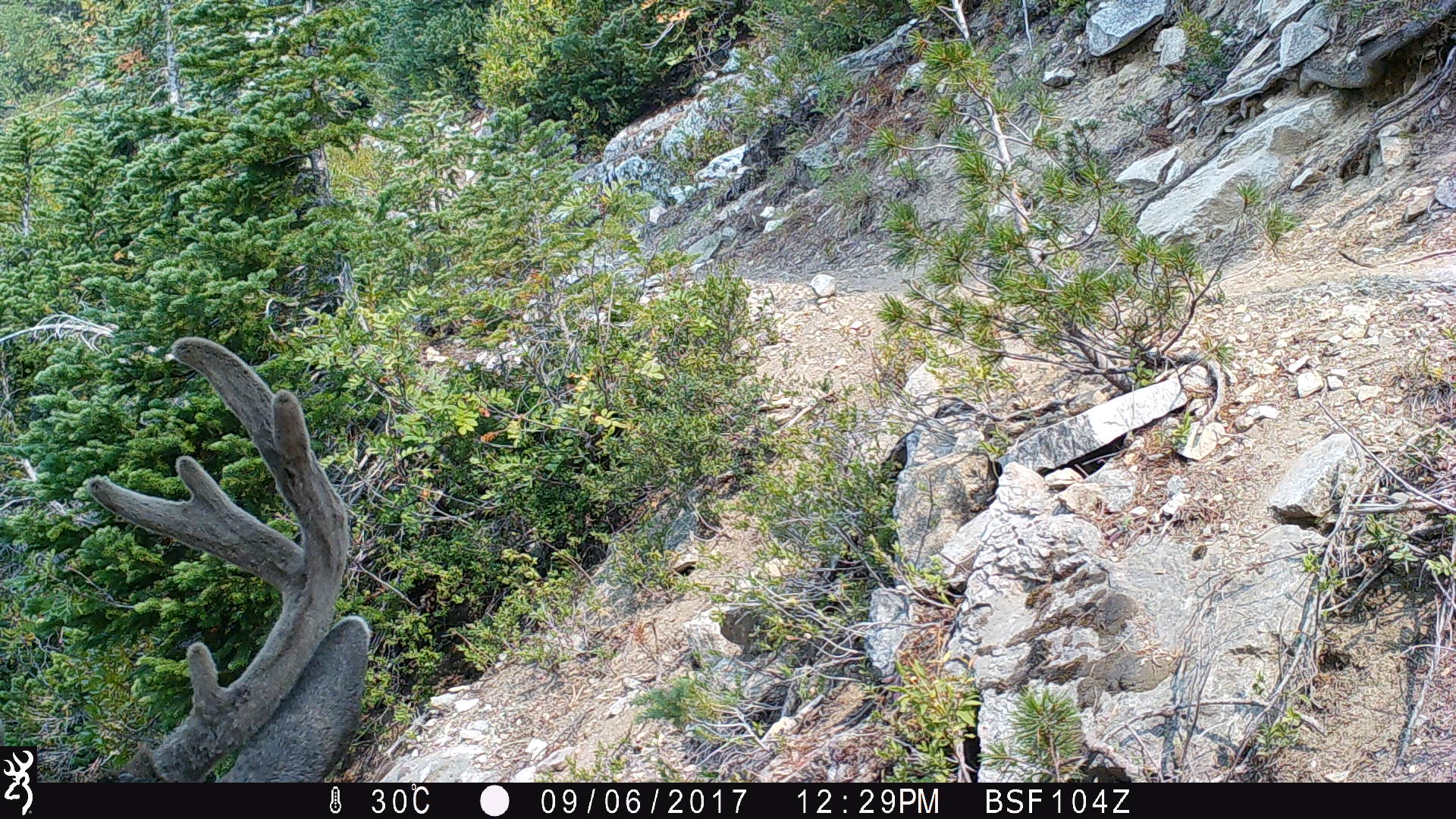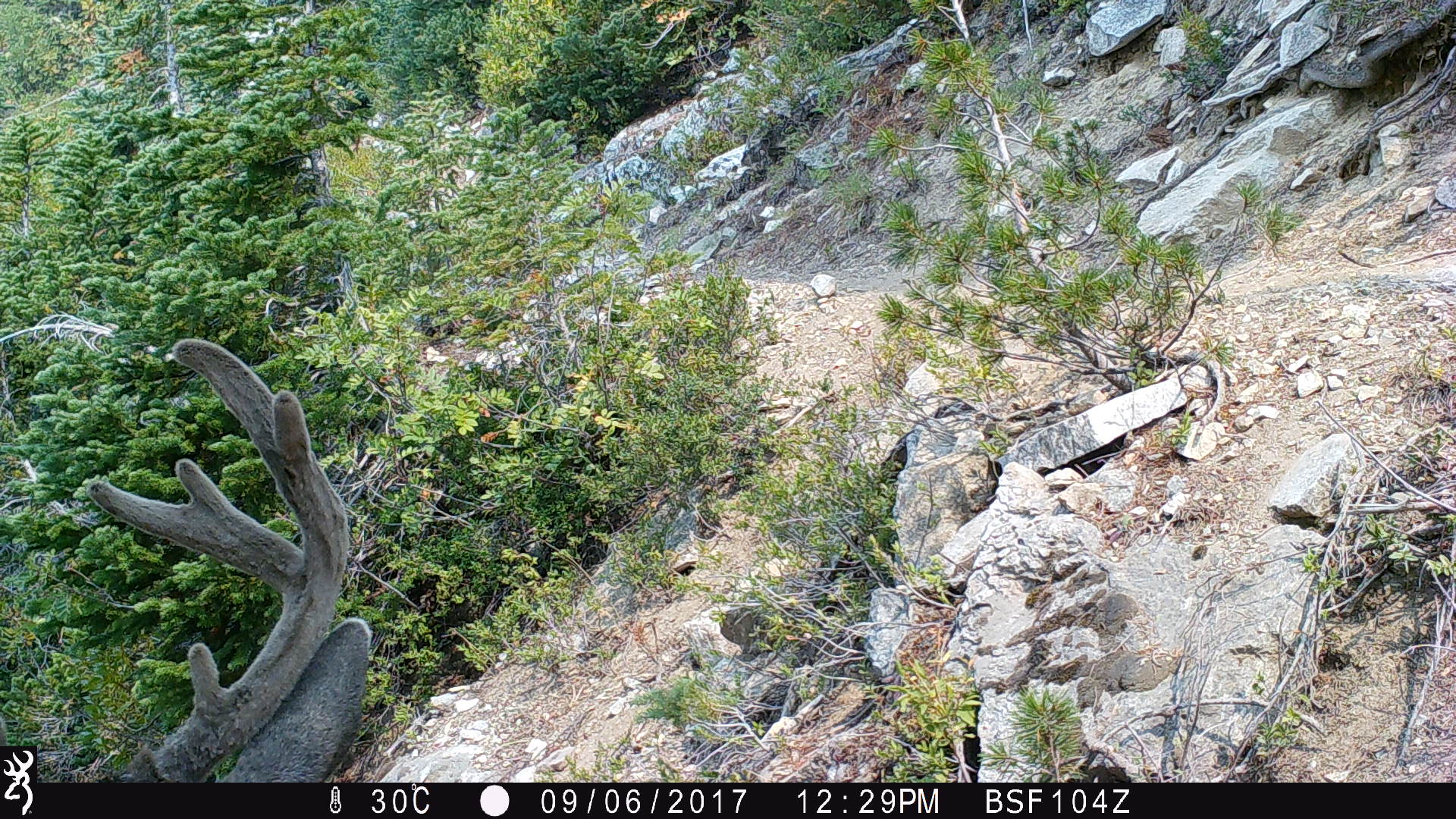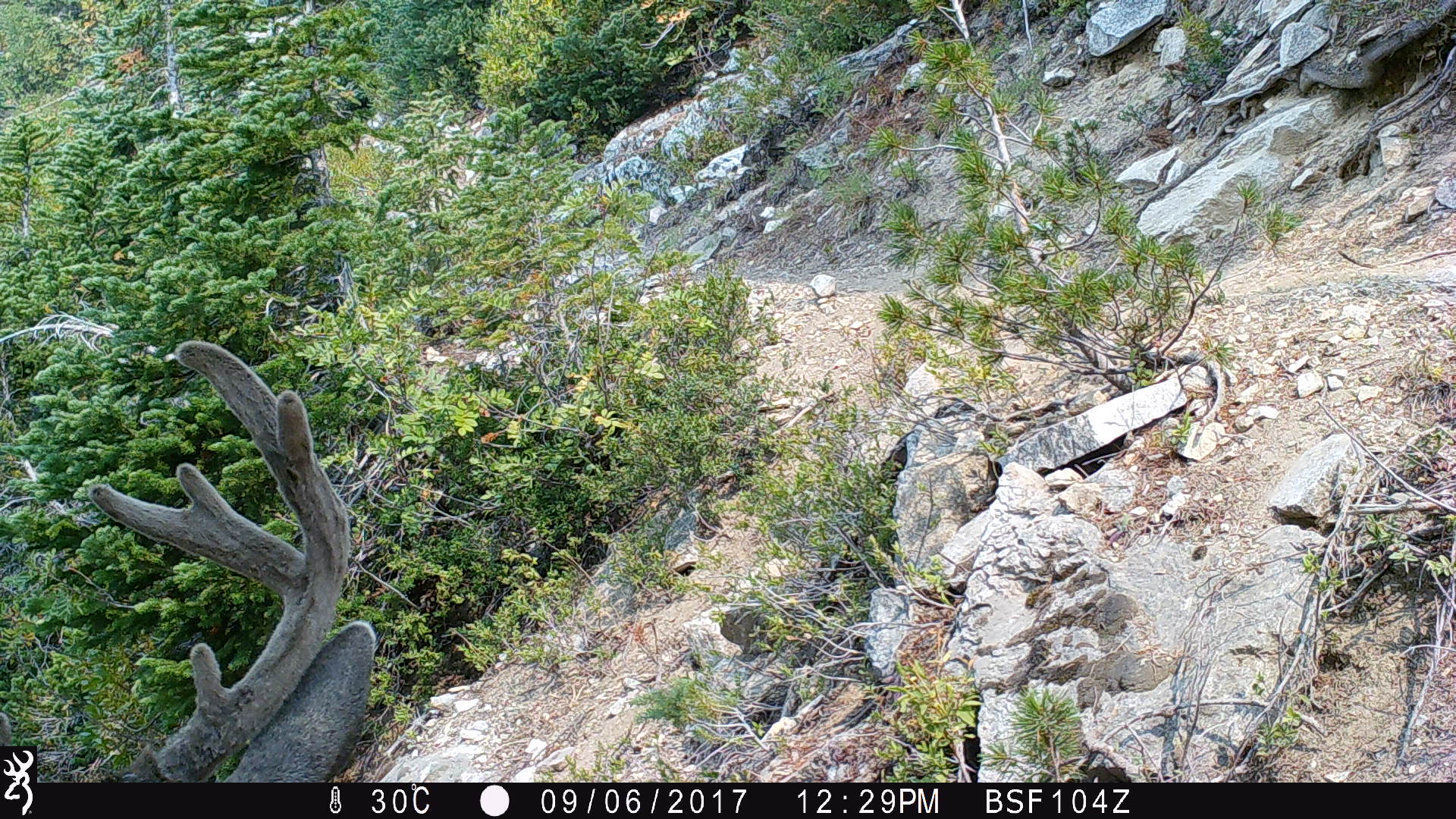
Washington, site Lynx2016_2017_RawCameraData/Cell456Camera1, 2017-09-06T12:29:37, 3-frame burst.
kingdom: Animalia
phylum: Chordata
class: Mammalia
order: Artiodactyla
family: Cervidae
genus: Odocoileus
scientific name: Odocoileus hemionus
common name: mule deer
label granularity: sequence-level